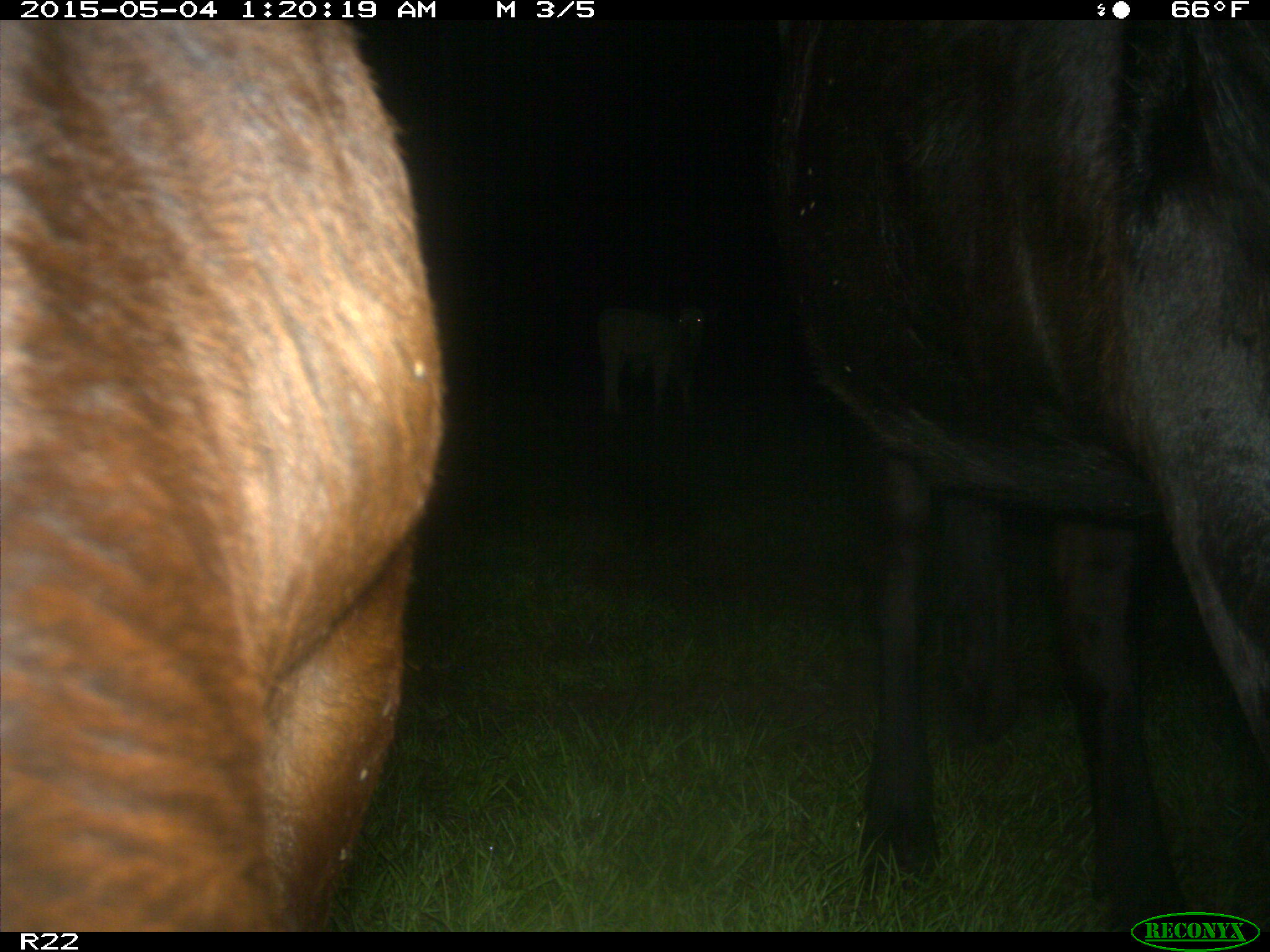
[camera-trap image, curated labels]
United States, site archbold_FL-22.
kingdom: Animalia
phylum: Chordata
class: Mammalia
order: Artiodactyla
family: Bovidae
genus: Bos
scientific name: Bos taurus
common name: domestic cow